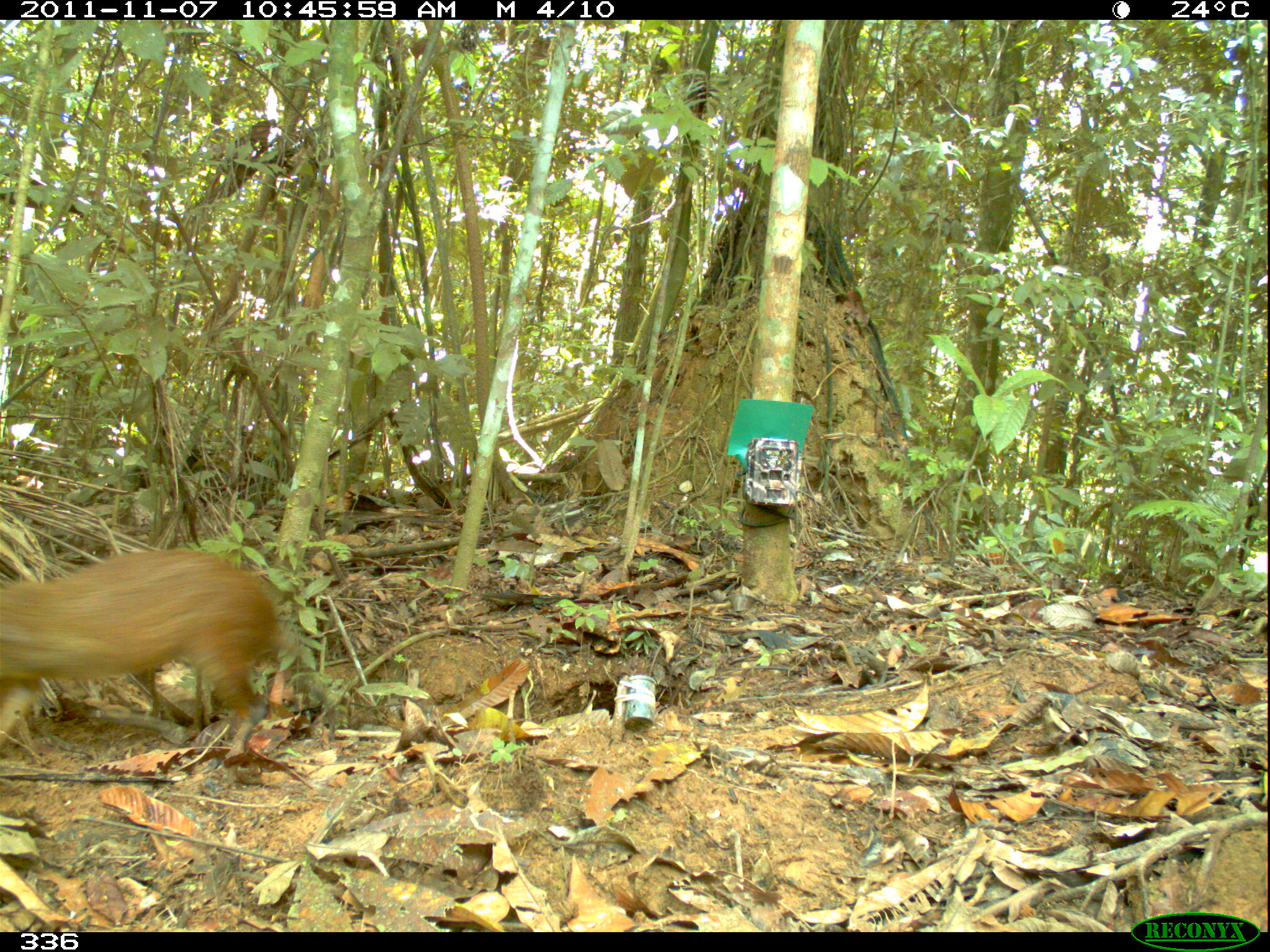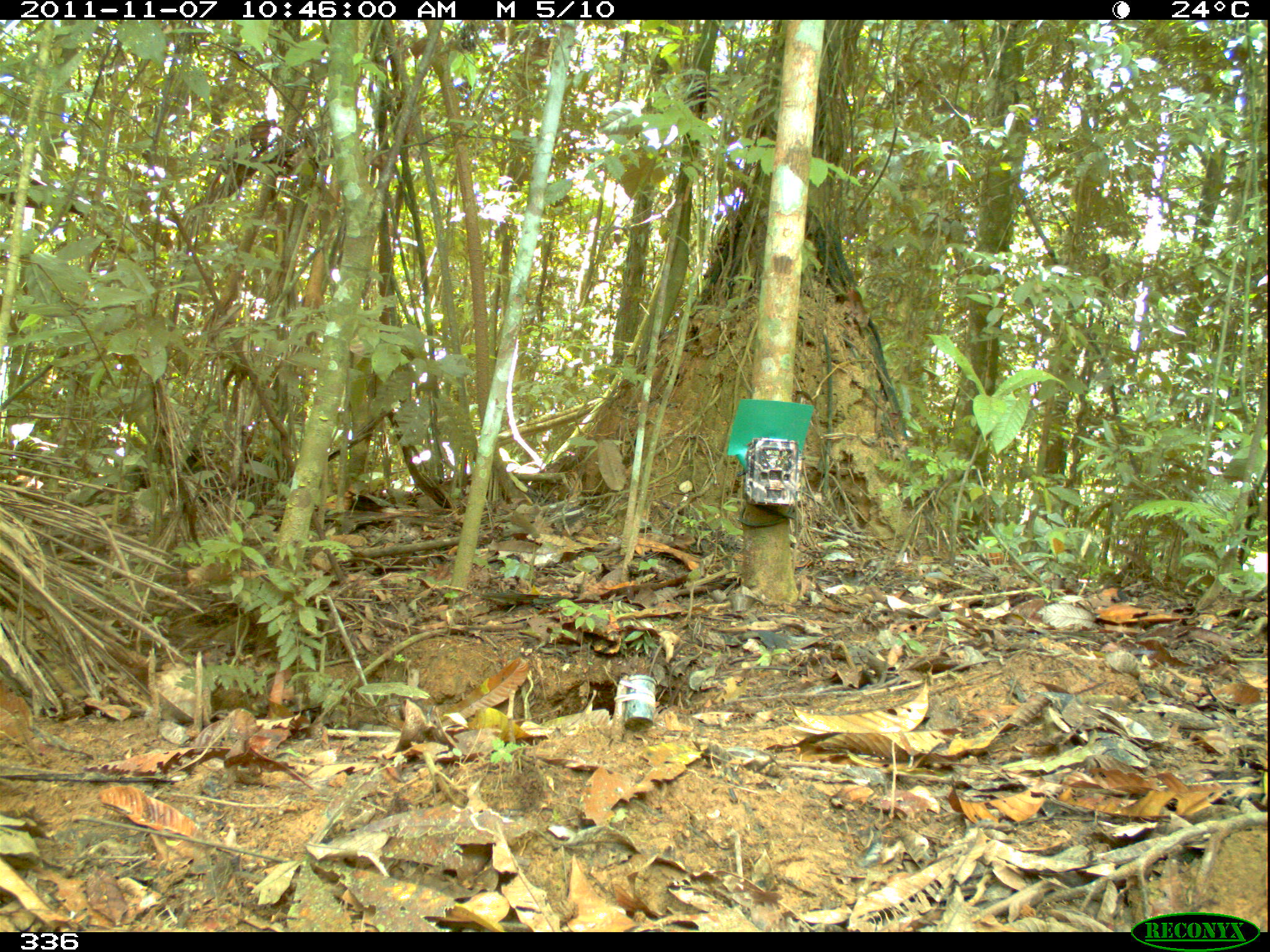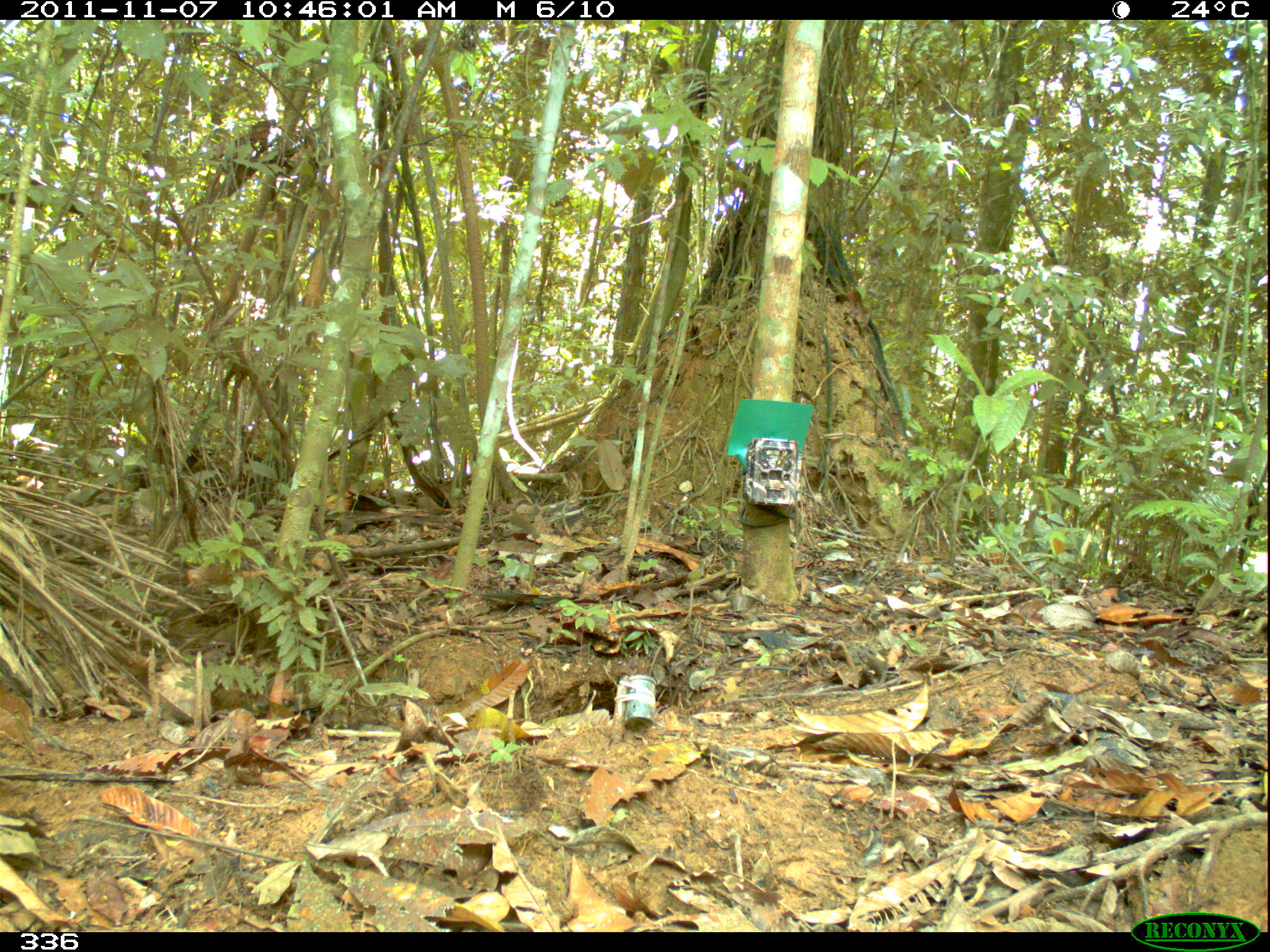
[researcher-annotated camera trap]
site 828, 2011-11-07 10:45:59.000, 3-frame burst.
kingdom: Animalia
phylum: Chordata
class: Mammalia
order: Rodentia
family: Dasyproctidae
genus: Dasyprocta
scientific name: Dasyprocta punctata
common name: central american agouti